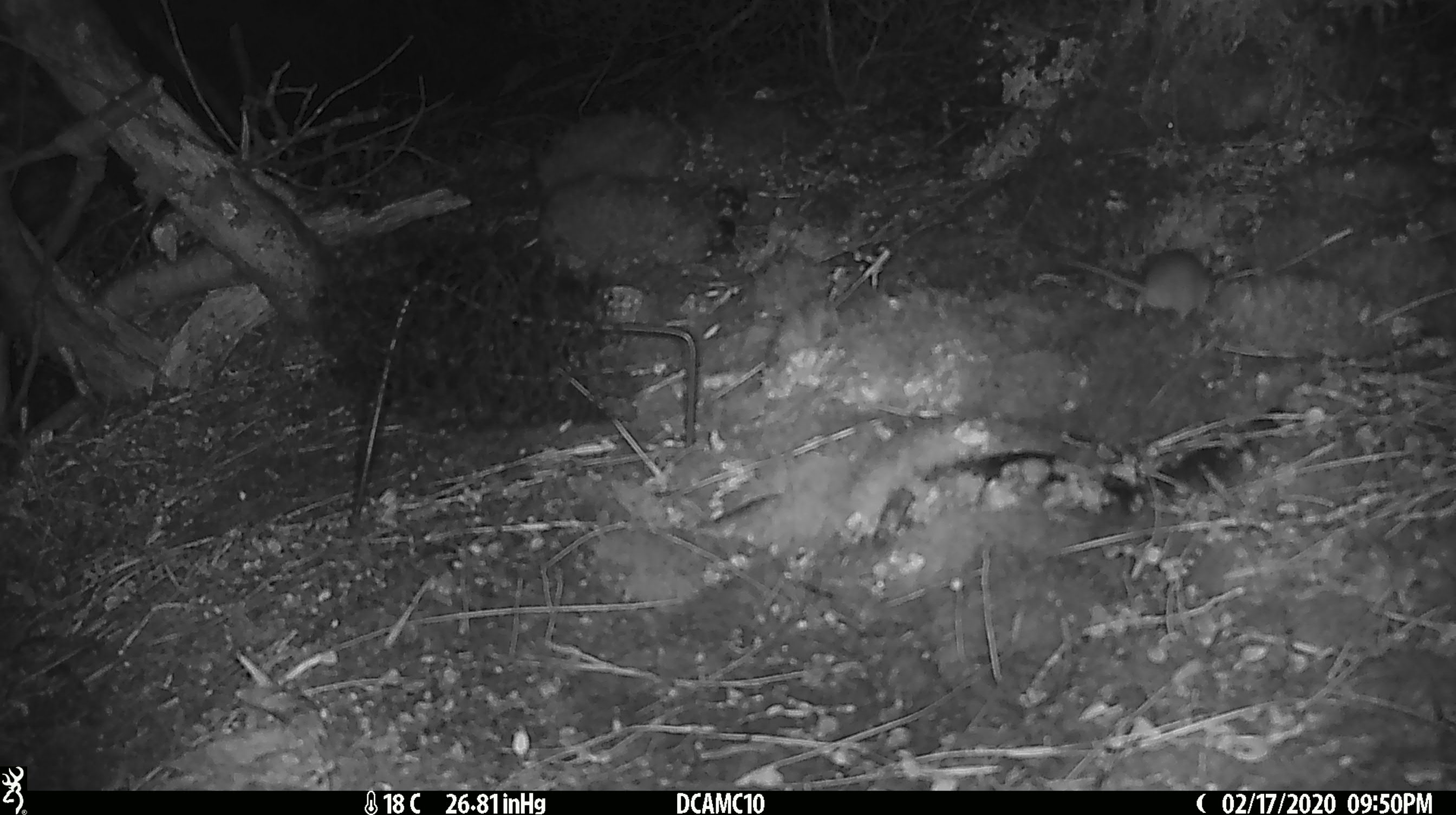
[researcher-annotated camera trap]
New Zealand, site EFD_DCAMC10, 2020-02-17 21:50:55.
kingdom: Animalia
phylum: Chordata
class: Mammalia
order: Rodentia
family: Muridae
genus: Mus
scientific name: Mus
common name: mouse